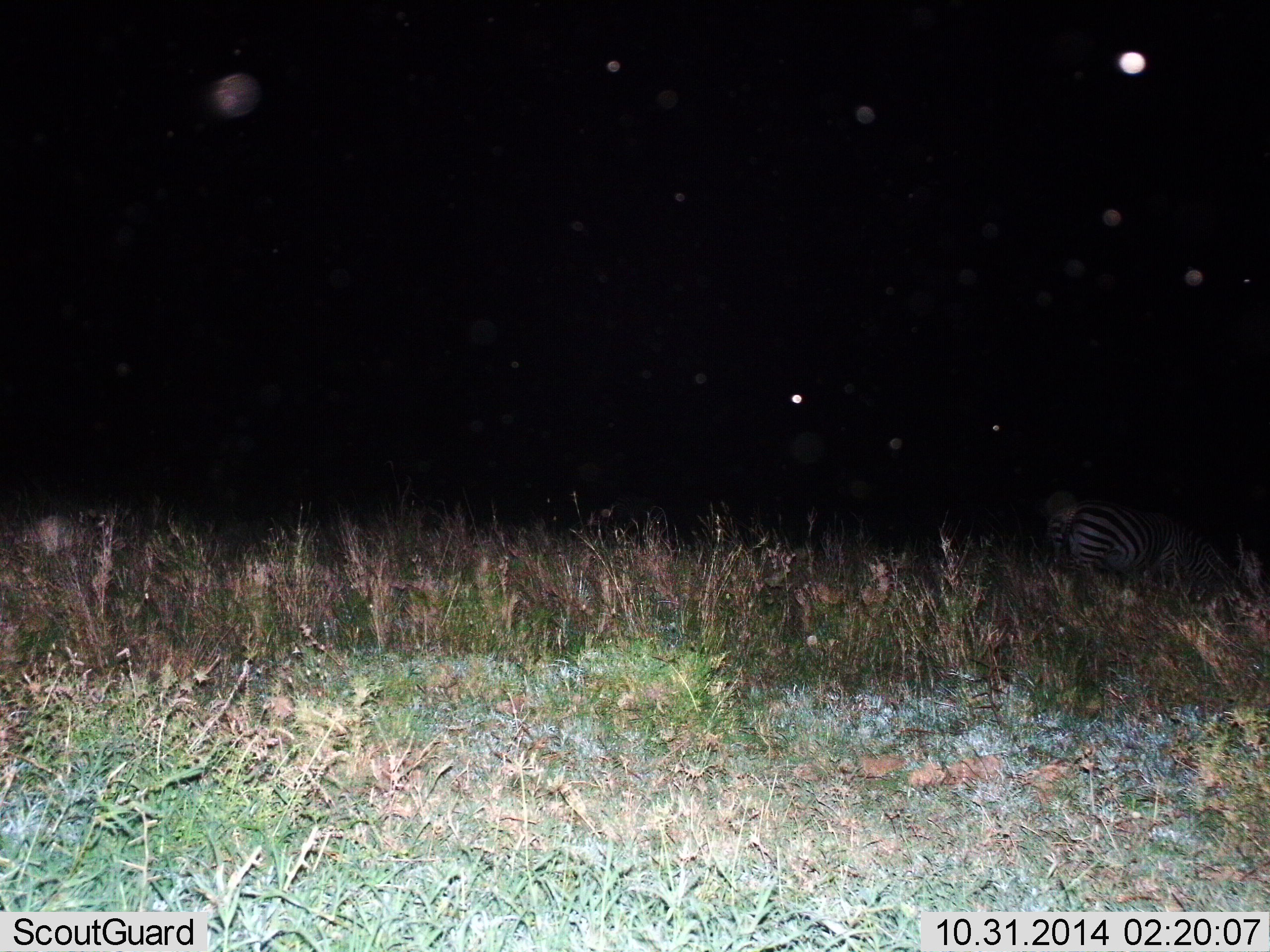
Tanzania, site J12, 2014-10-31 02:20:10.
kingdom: Animalia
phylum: Chordata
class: Mammalia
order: Perissodactyla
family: Equidae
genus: Equus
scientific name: Equus quagga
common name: plains zebra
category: zebra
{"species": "zebra (plains zebra) (Equus quagga)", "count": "1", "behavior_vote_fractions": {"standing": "40%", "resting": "10%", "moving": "10%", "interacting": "0%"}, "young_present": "0%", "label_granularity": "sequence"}